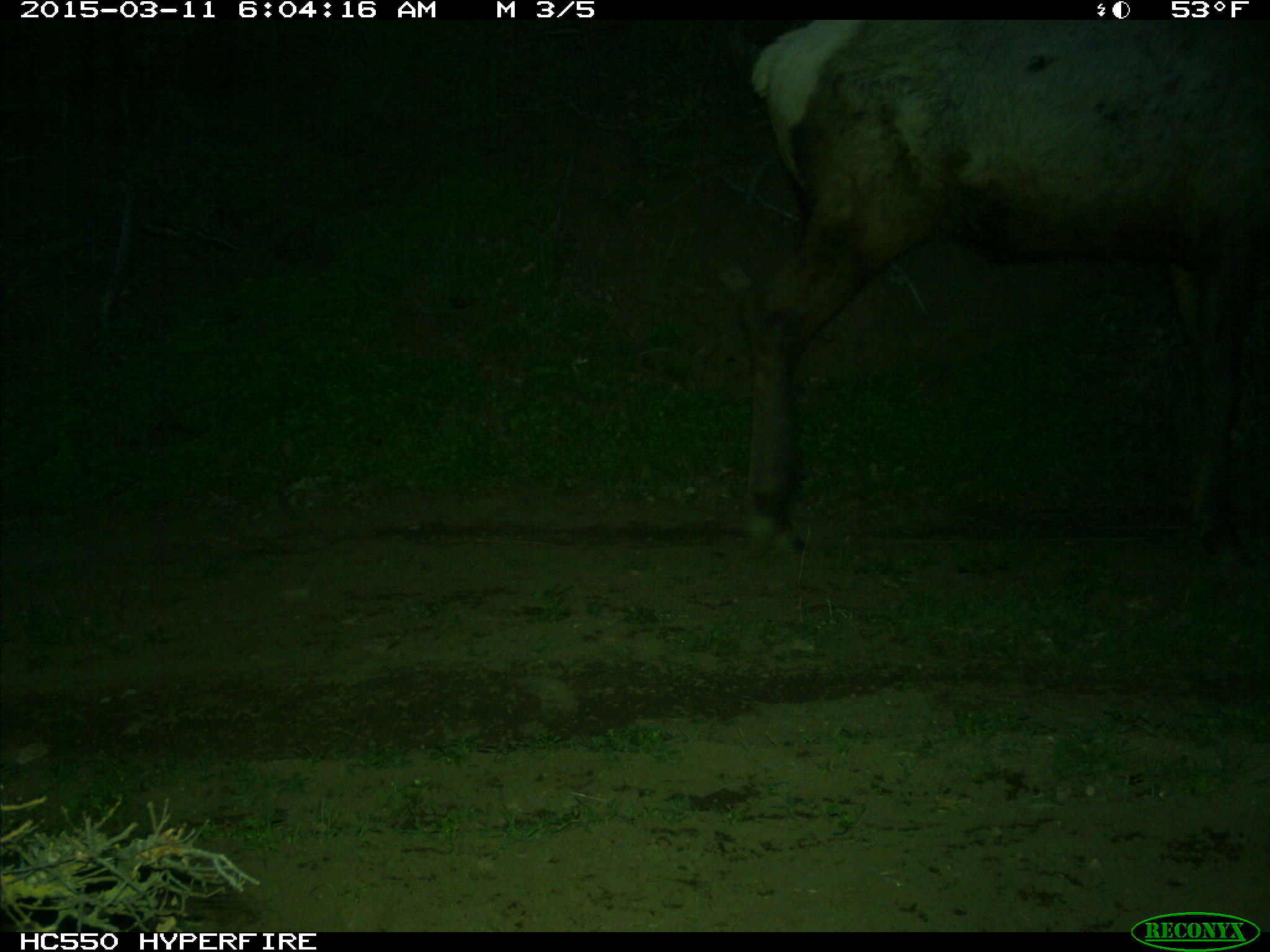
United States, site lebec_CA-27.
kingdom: Animalia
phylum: Chordata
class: Mammalia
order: Artiodactyla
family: Cervidae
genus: Cervus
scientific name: Cervus canadensis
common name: elk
Cervus canadensis (elk).